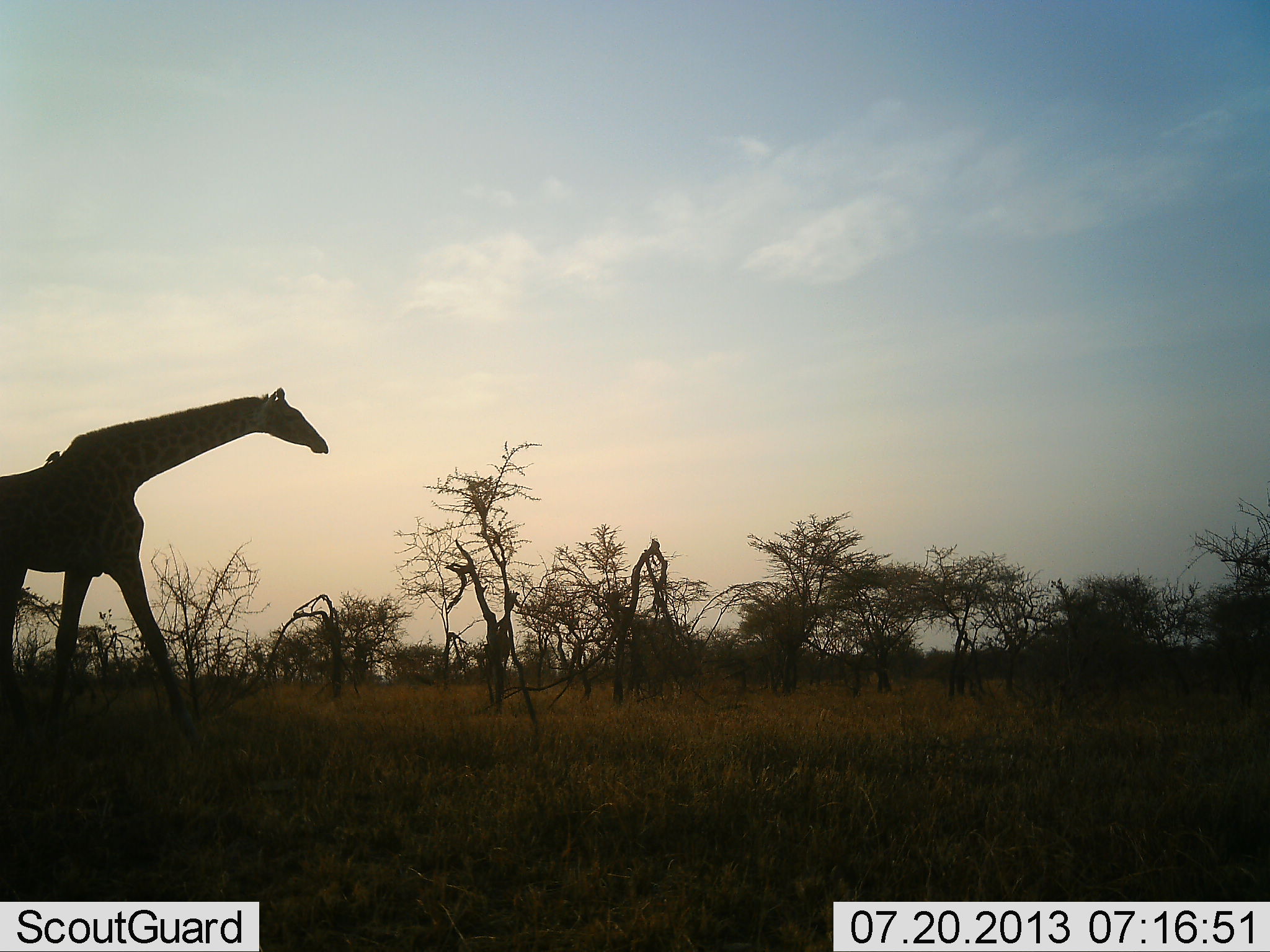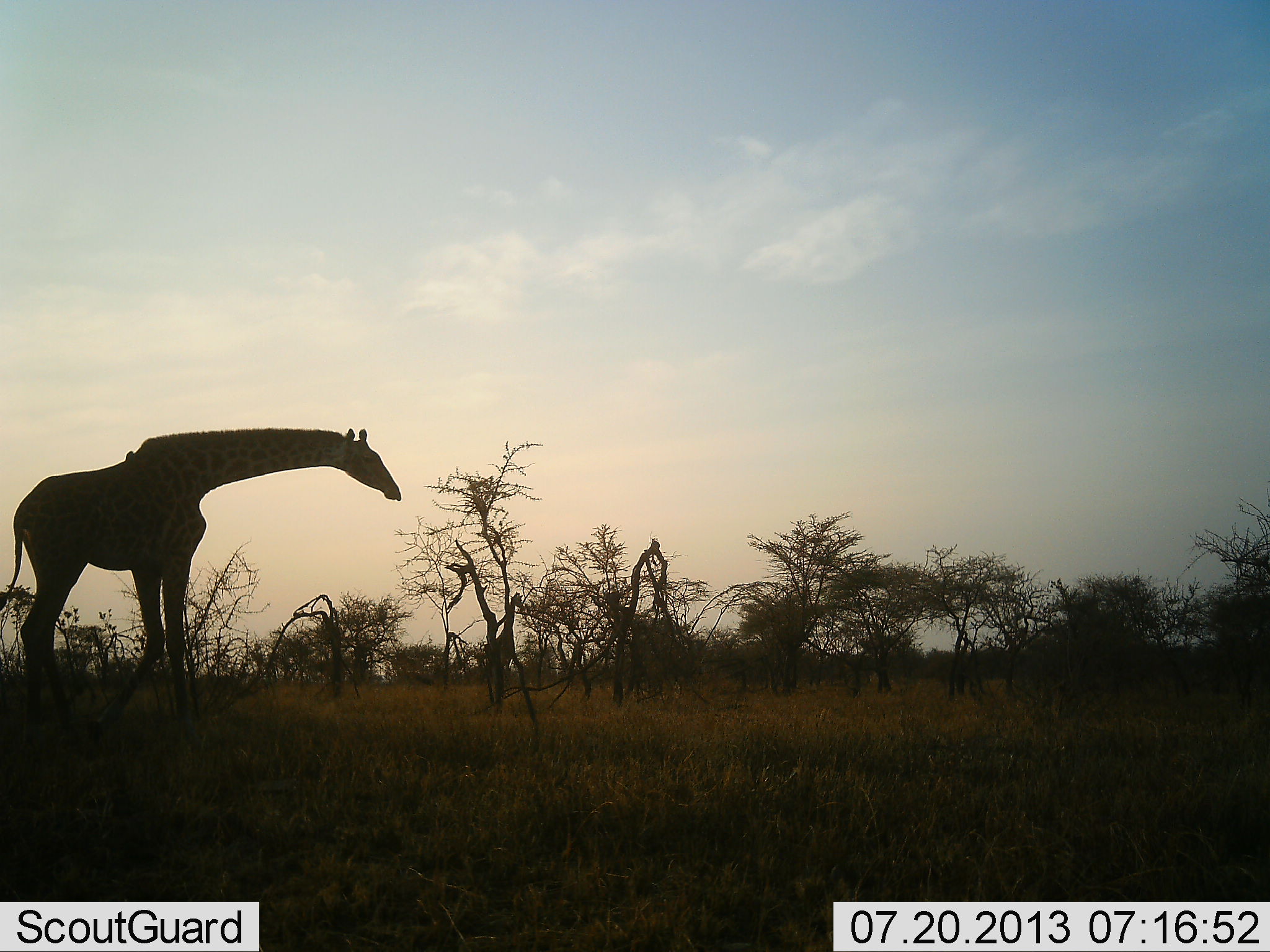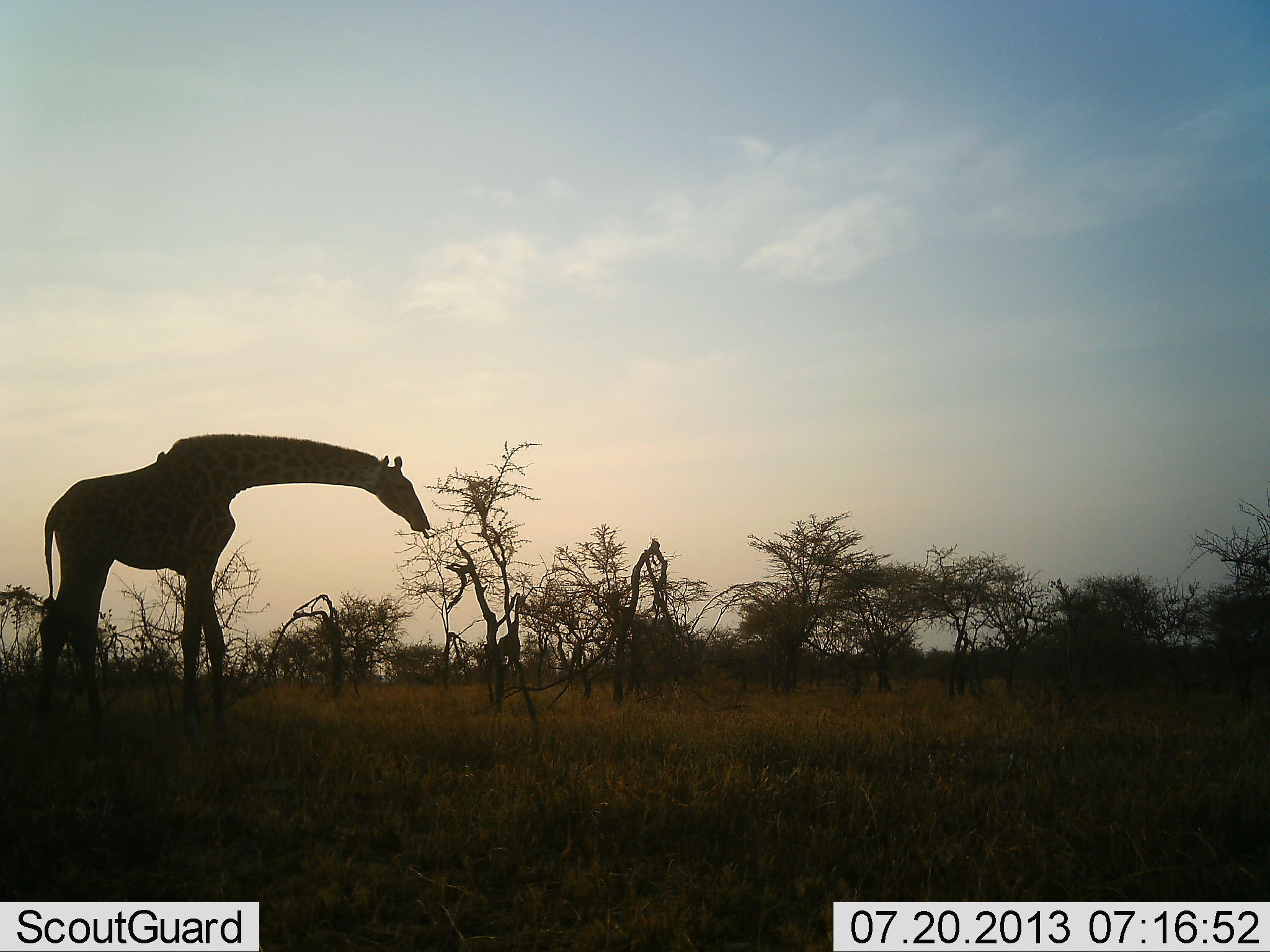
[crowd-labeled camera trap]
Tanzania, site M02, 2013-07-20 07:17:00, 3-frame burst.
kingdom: Animalia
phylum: Chordata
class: Mammalia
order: Artiodactyla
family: Giraffidae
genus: Giraffa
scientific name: Giraffa camelopardalis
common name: giraffe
Giraffe (Giraffa camelopardalis), count 2. Behavior (volunteer vote fractions): standing 18%, resting 0%, moving 59%, interacting 5%. Young present (vote fraction): 3%. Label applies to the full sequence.